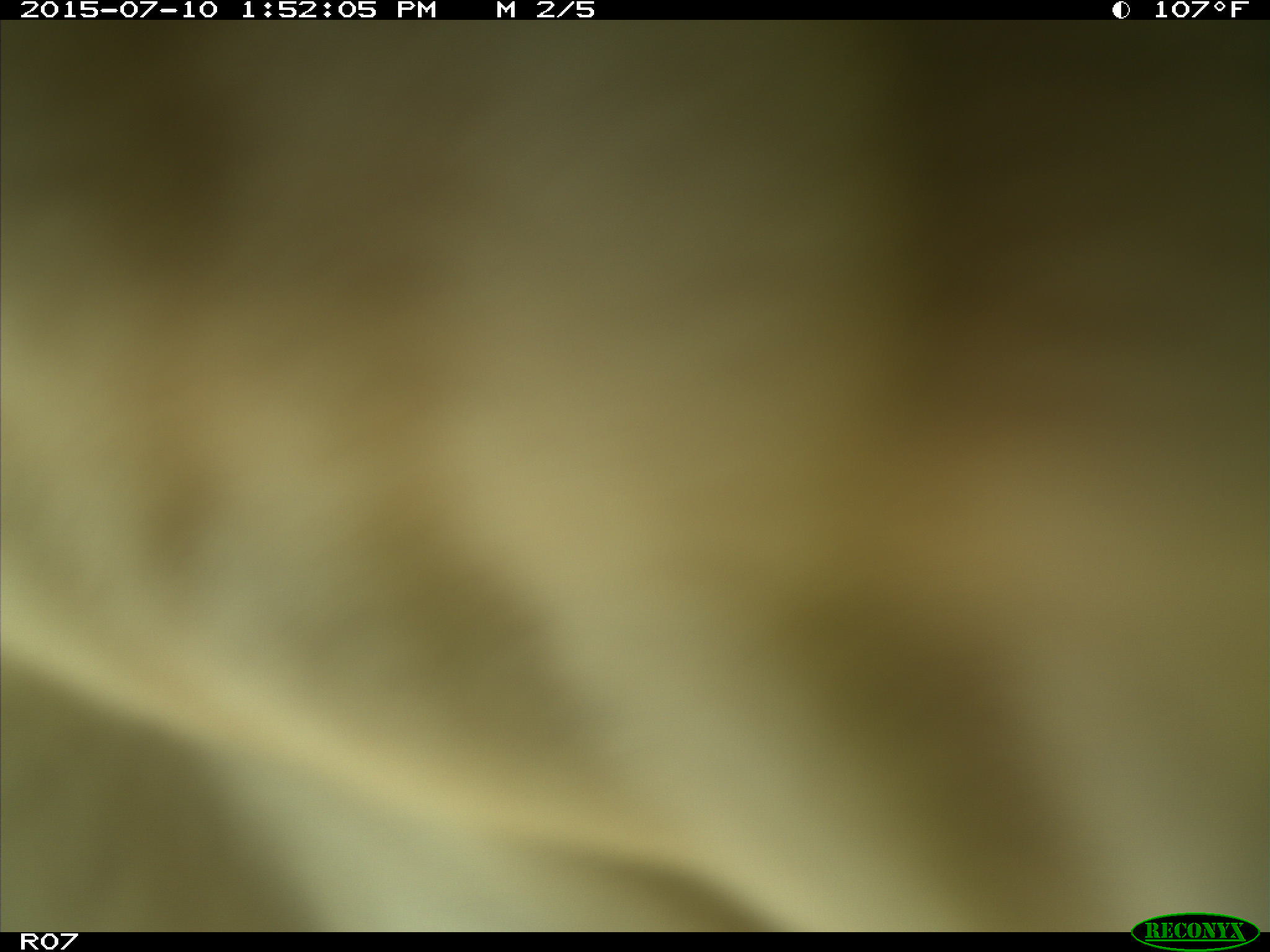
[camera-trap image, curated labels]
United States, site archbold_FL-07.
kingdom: Animalia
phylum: Chordata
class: Mammalia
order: Artiodactyla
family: Bovidae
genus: Bos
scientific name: Bos taurus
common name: domestic cow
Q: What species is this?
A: Bos taurus (domestic cow).